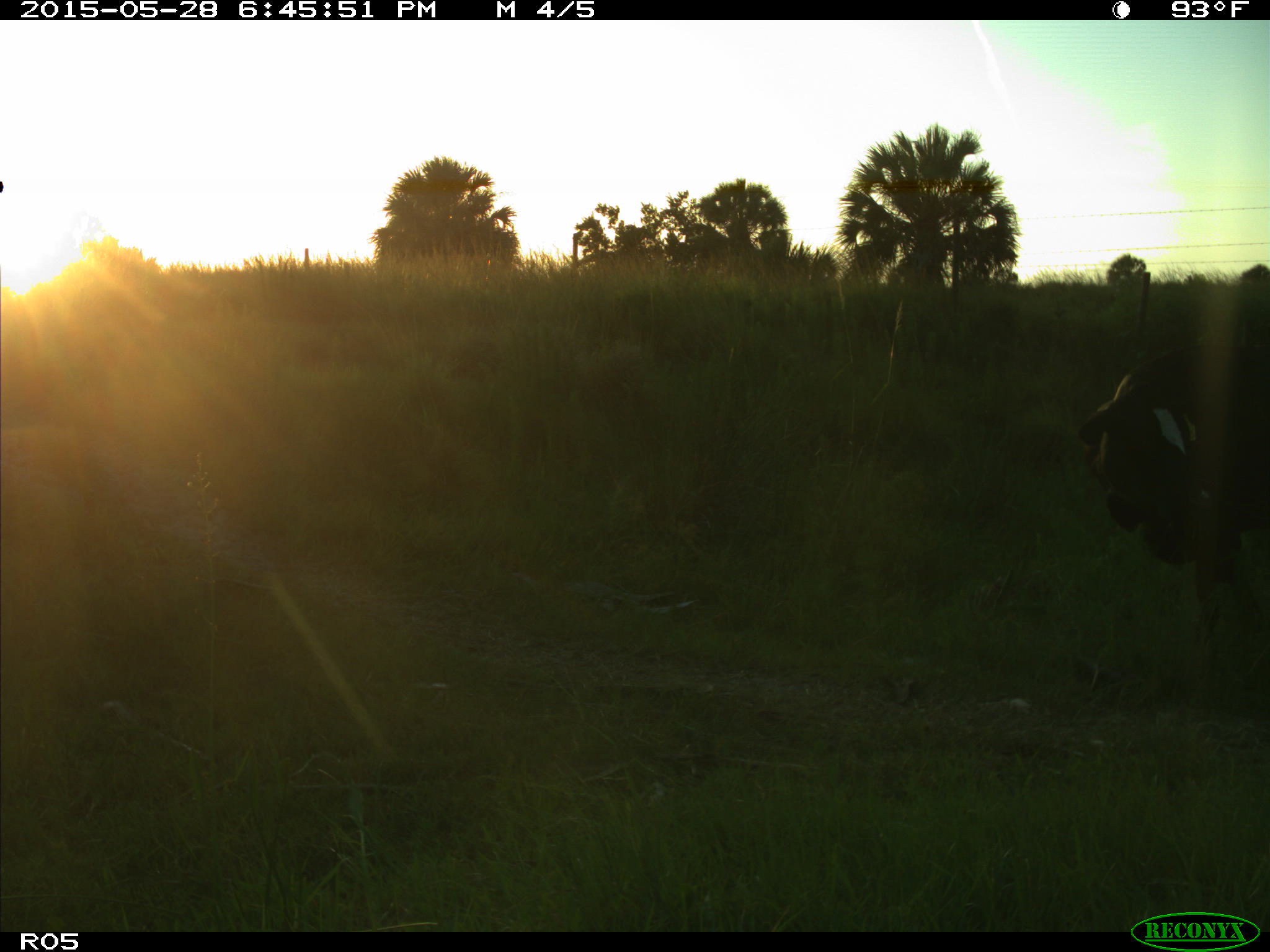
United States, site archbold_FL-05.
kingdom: Animalia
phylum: Chordata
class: Mammalia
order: Artiodactyla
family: Bovidae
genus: Bos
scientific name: Bos taurus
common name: domestic cow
Bos taurus (domestic cow).